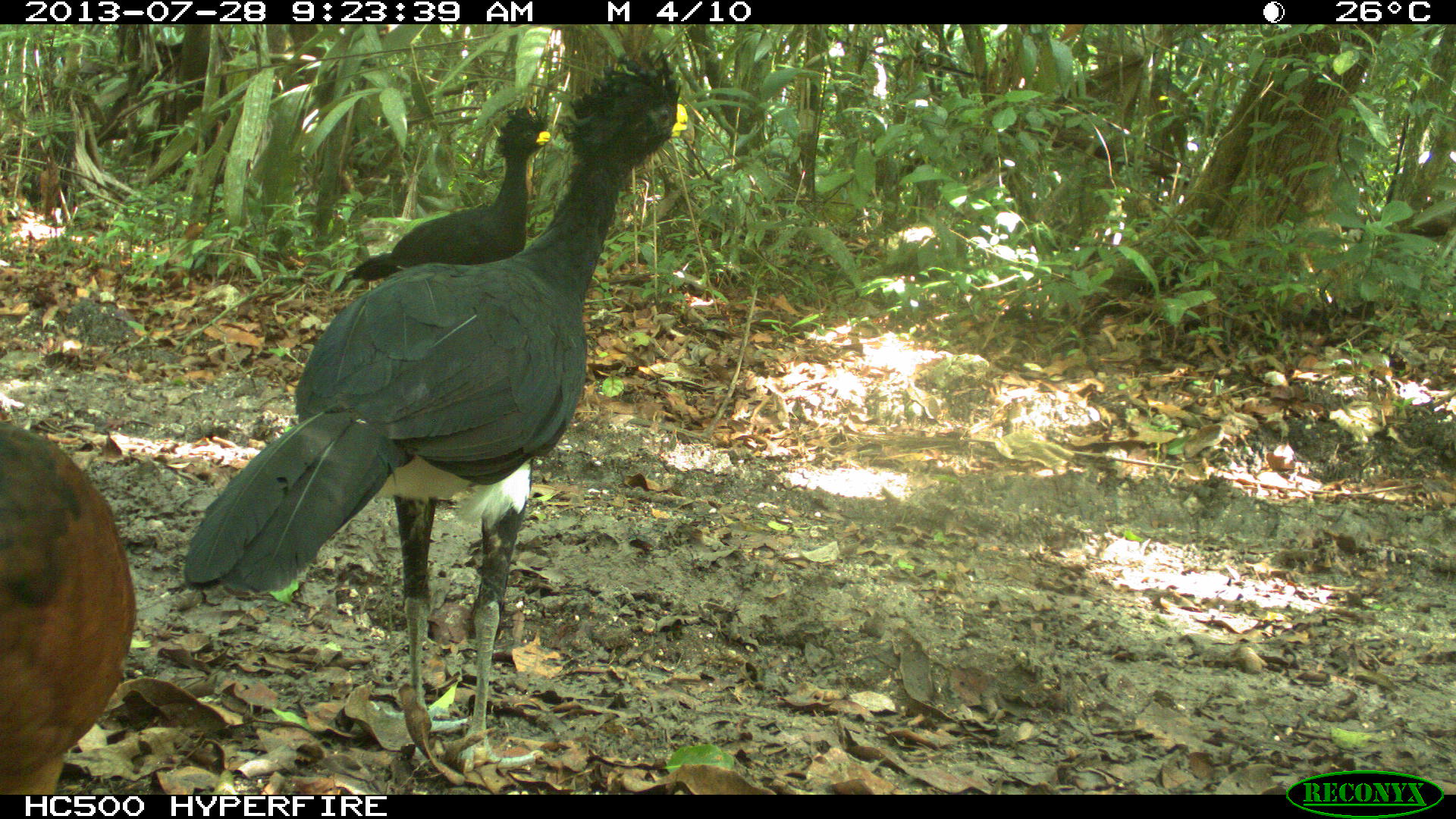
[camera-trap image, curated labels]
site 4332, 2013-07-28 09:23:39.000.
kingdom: Animalia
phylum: Chordata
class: Aves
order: Galliformes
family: Cracidae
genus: Crax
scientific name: Crax rubra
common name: great curassow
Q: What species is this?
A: Crax rubra (great curassow).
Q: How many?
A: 3.